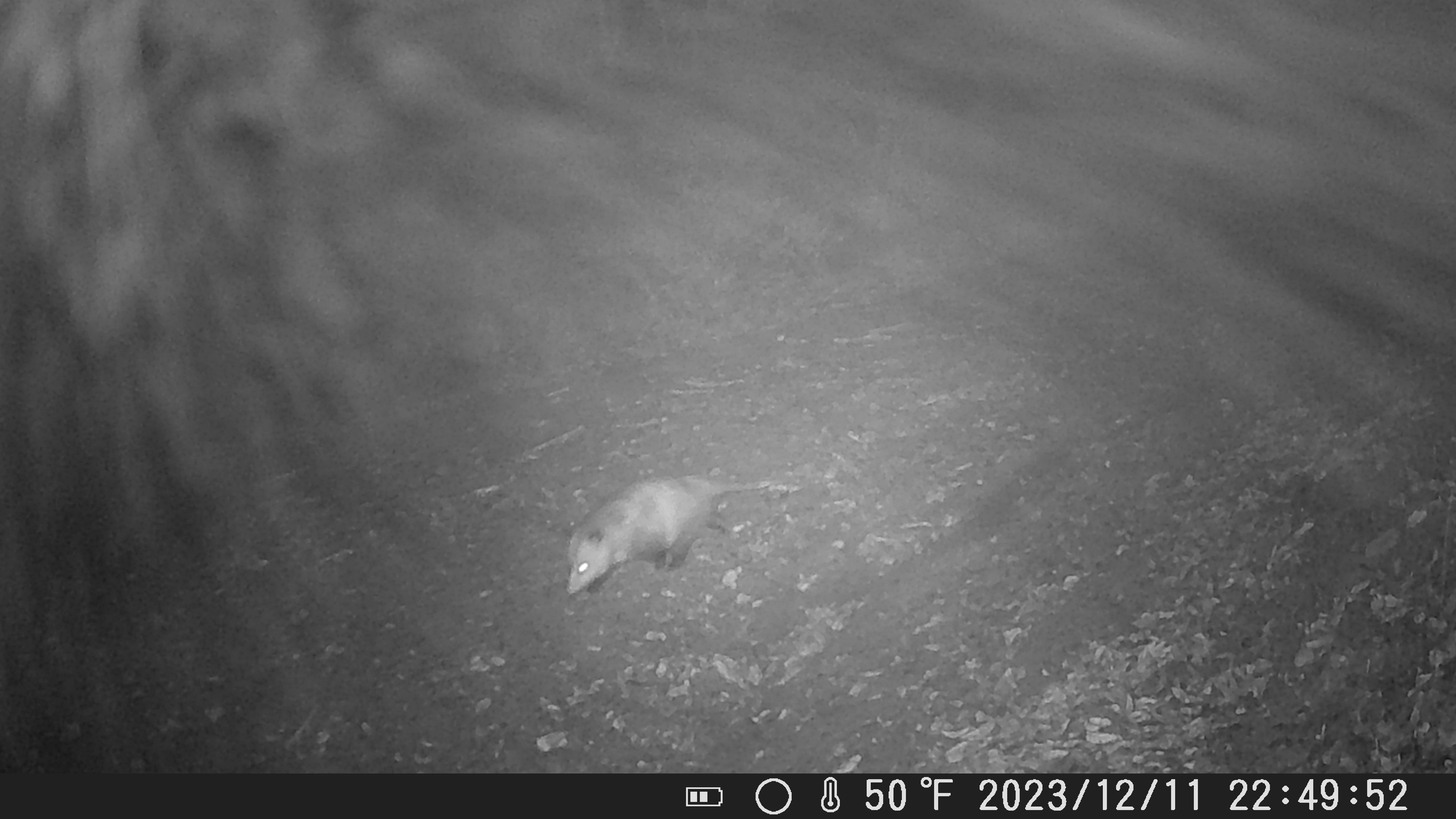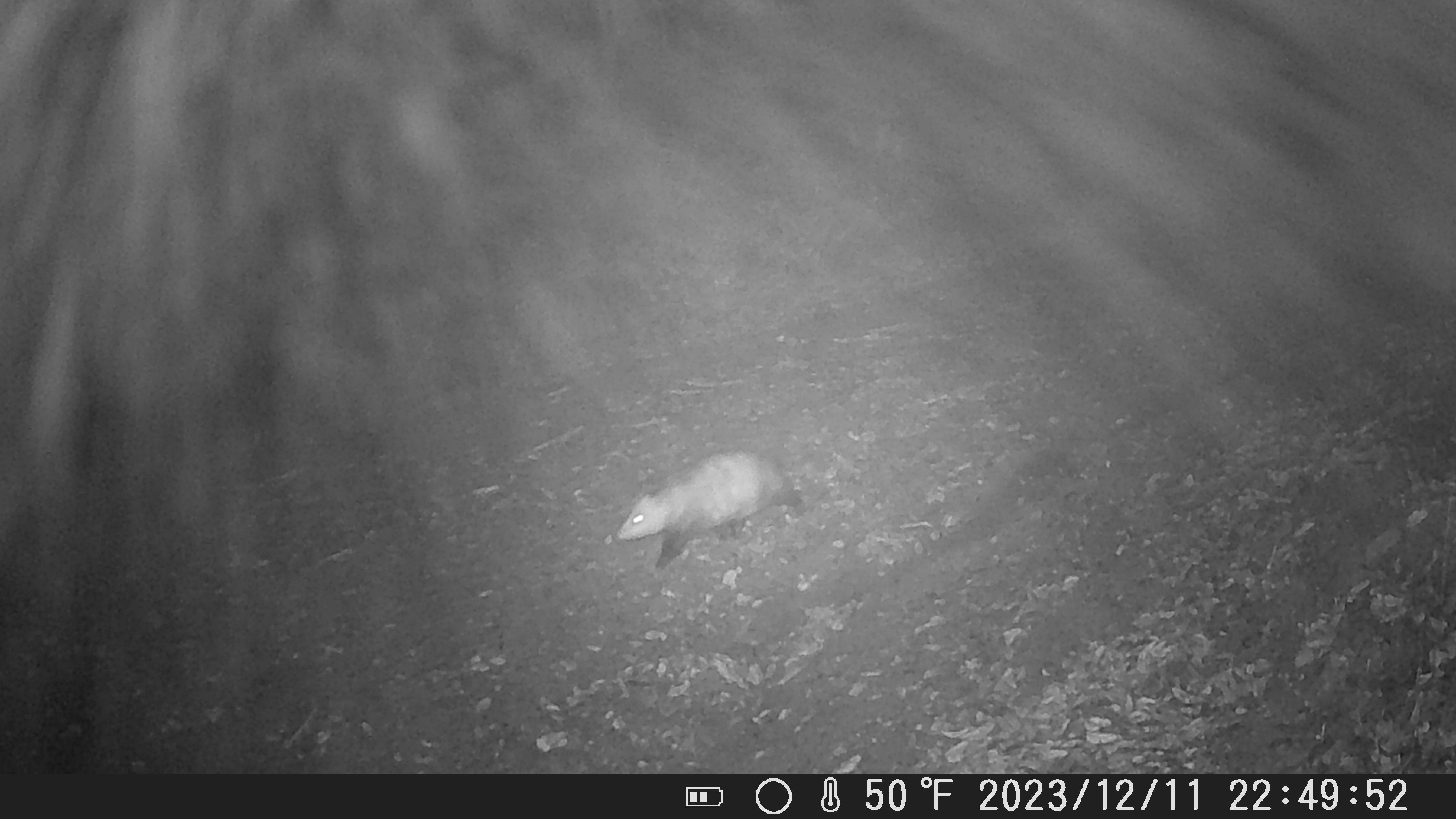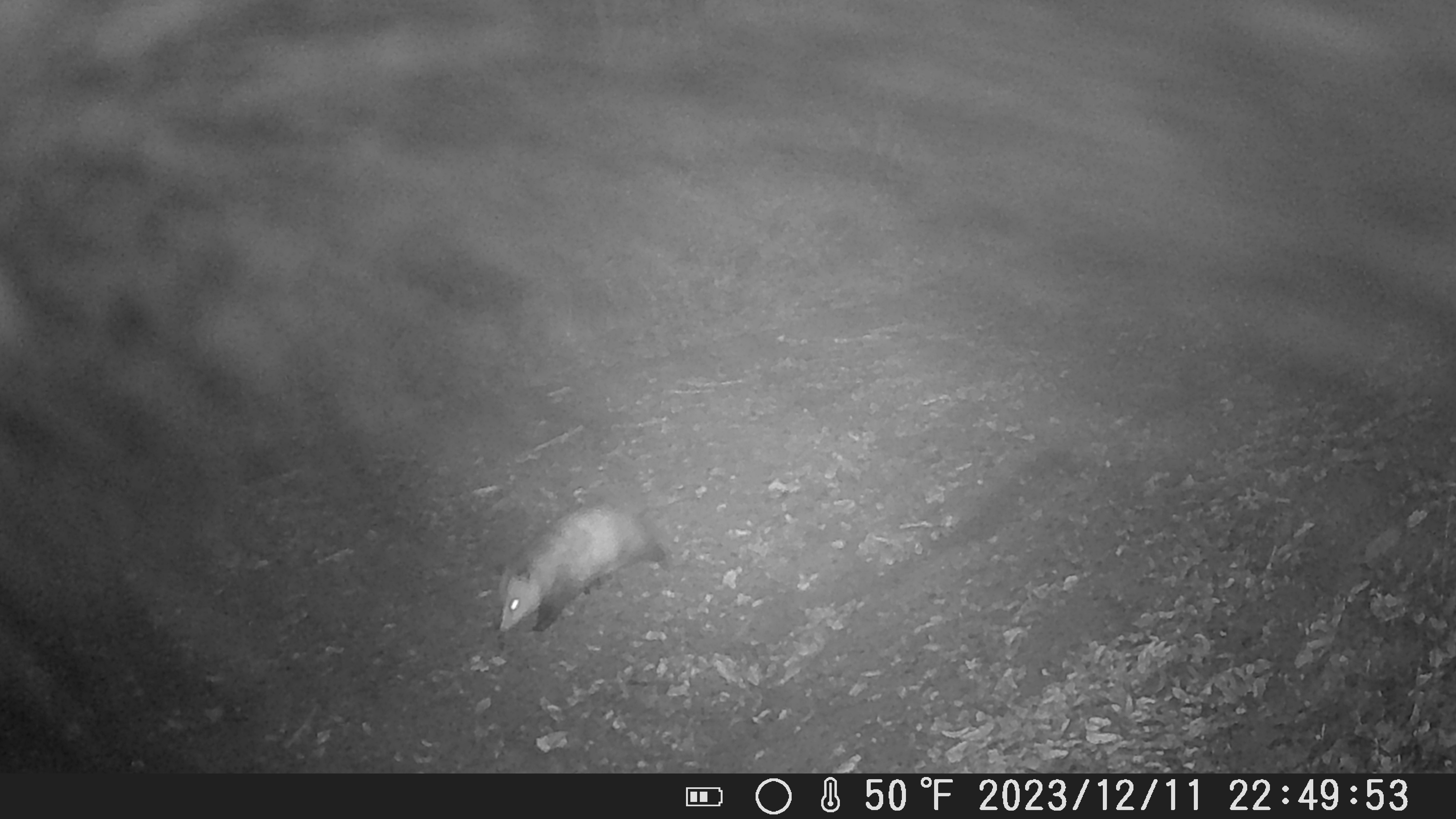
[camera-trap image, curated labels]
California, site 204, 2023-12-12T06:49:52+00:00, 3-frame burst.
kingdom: Animalia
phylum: Chordata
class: Mammalia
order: Didelphimorphia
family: Didelphidae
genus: Didelphis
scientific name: Didelphis virginiana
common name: virginia opossum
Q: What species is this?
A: Virginia opossum (Didelphis virginiana).